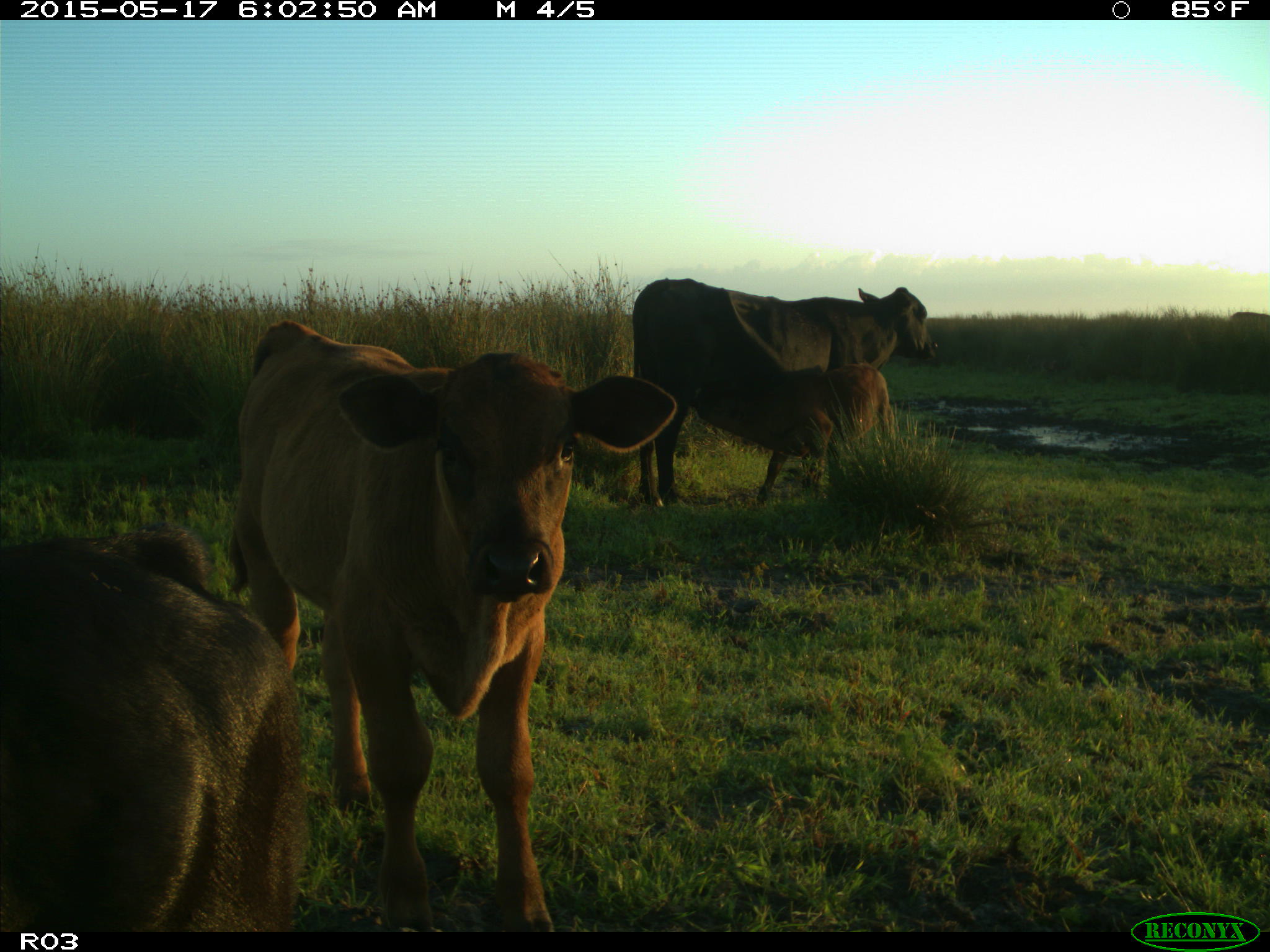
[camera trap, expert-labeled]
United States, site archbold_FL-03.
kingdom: Animalia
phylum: Chordata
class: Mammalia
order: Artiodactyla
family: Bovidae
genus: Bos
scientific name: Bos taurus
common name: domestic cow